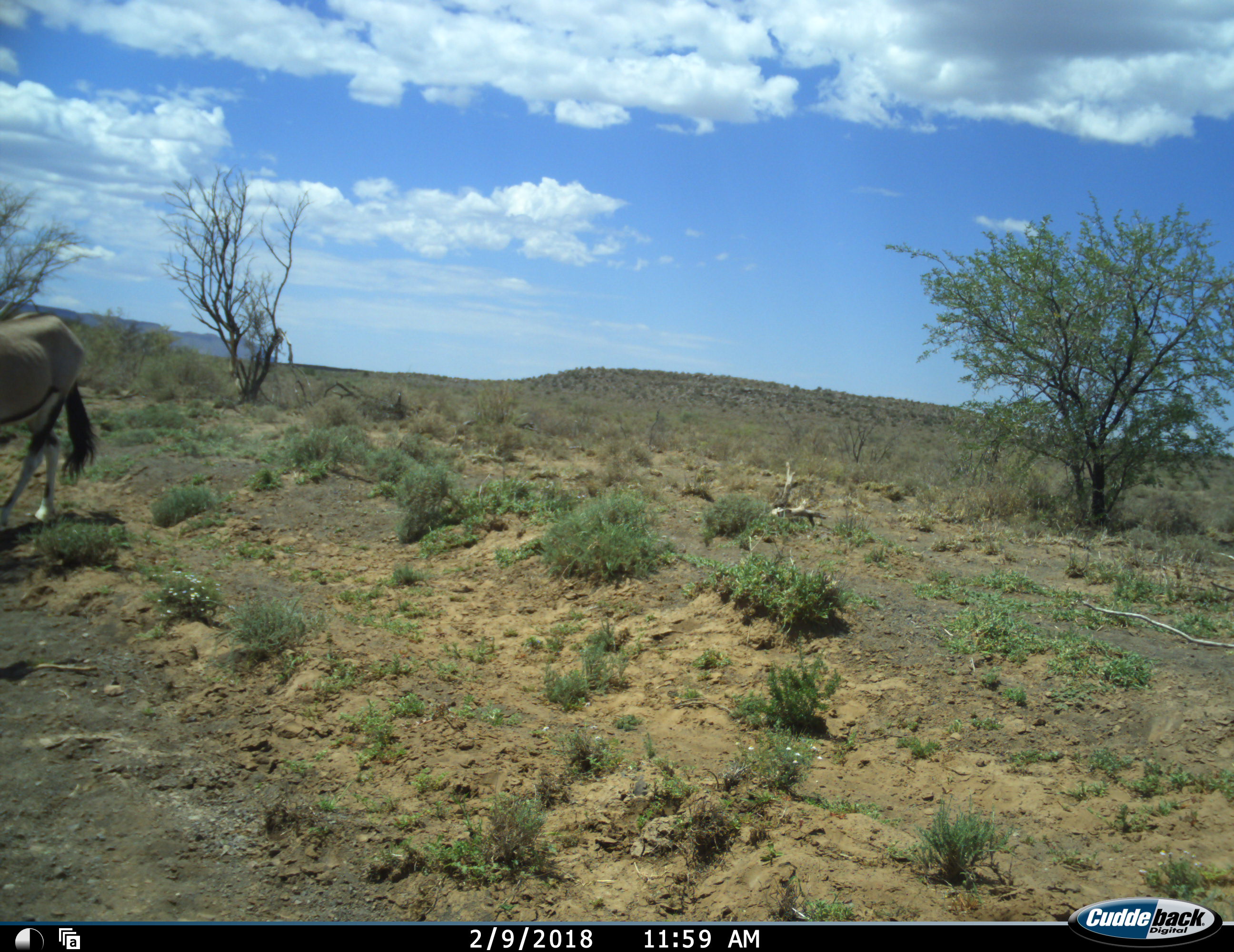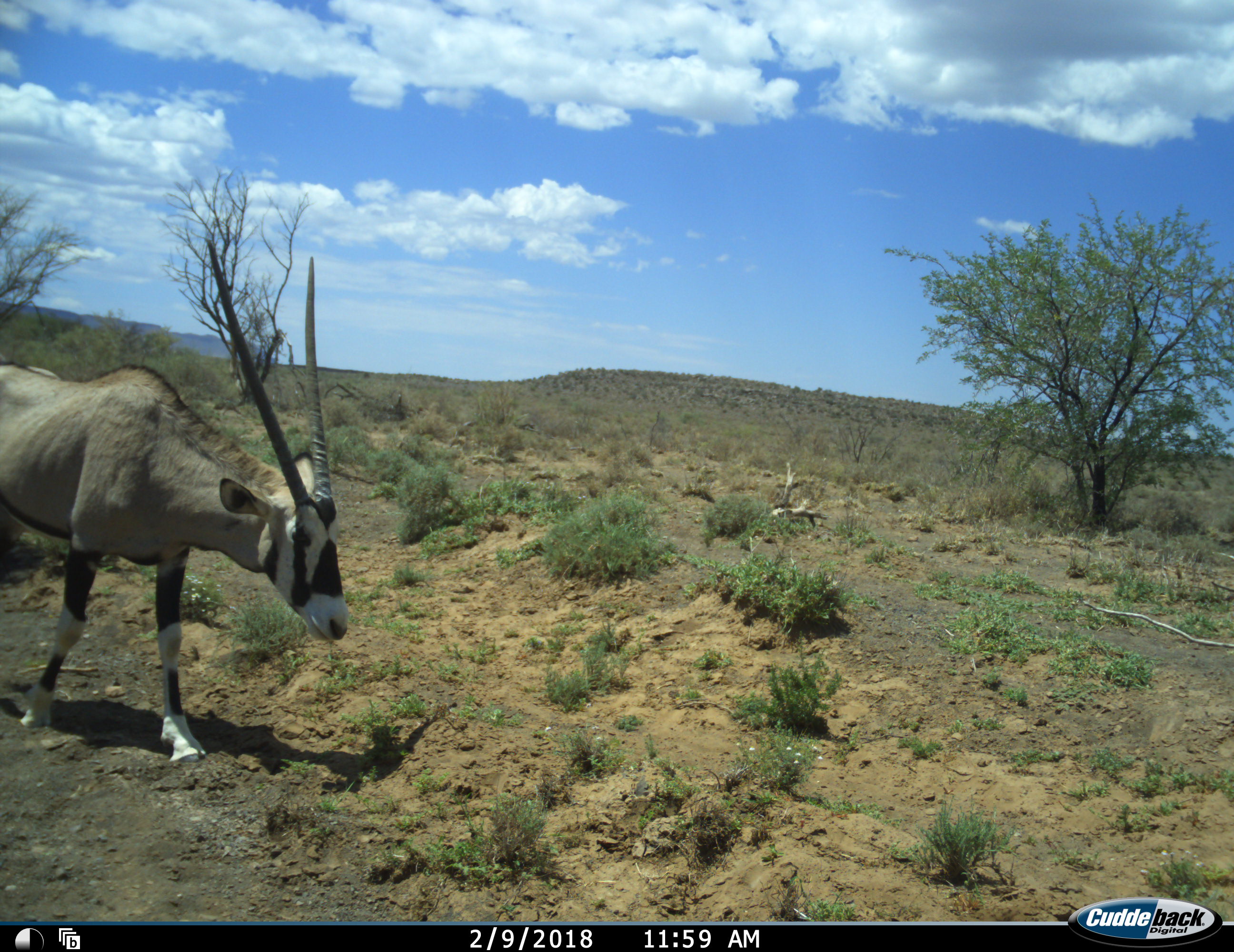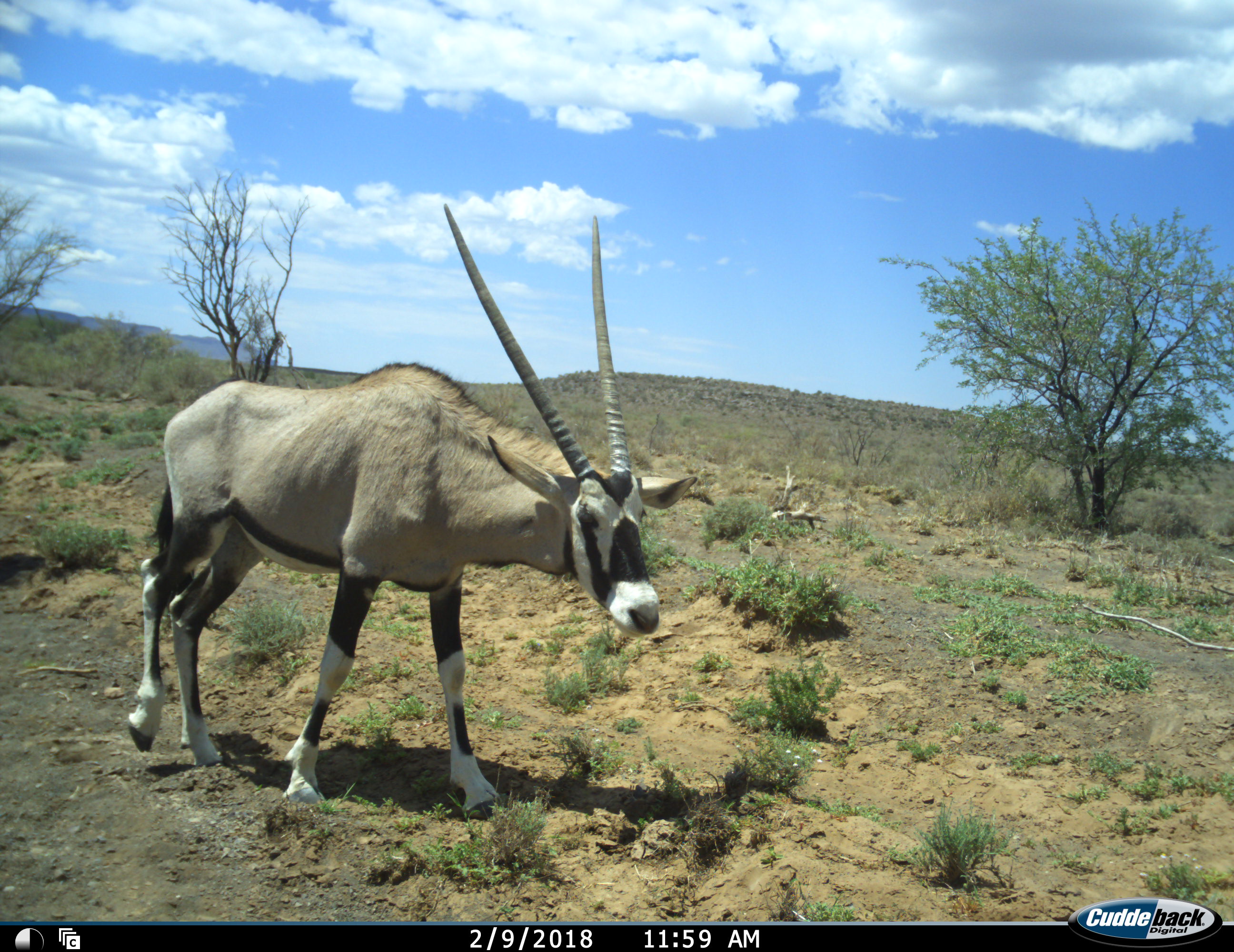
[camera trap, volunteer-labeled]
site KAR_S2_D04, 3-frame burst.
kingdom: Animalia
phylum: Chordata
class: Mammalia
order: Artiodactyla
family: Bovidae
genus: Oryx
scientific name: Oryx gazella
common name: gemsbok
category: oryx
Oryx (gemsbok) (Oryx gazella), count 1. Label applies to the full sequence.